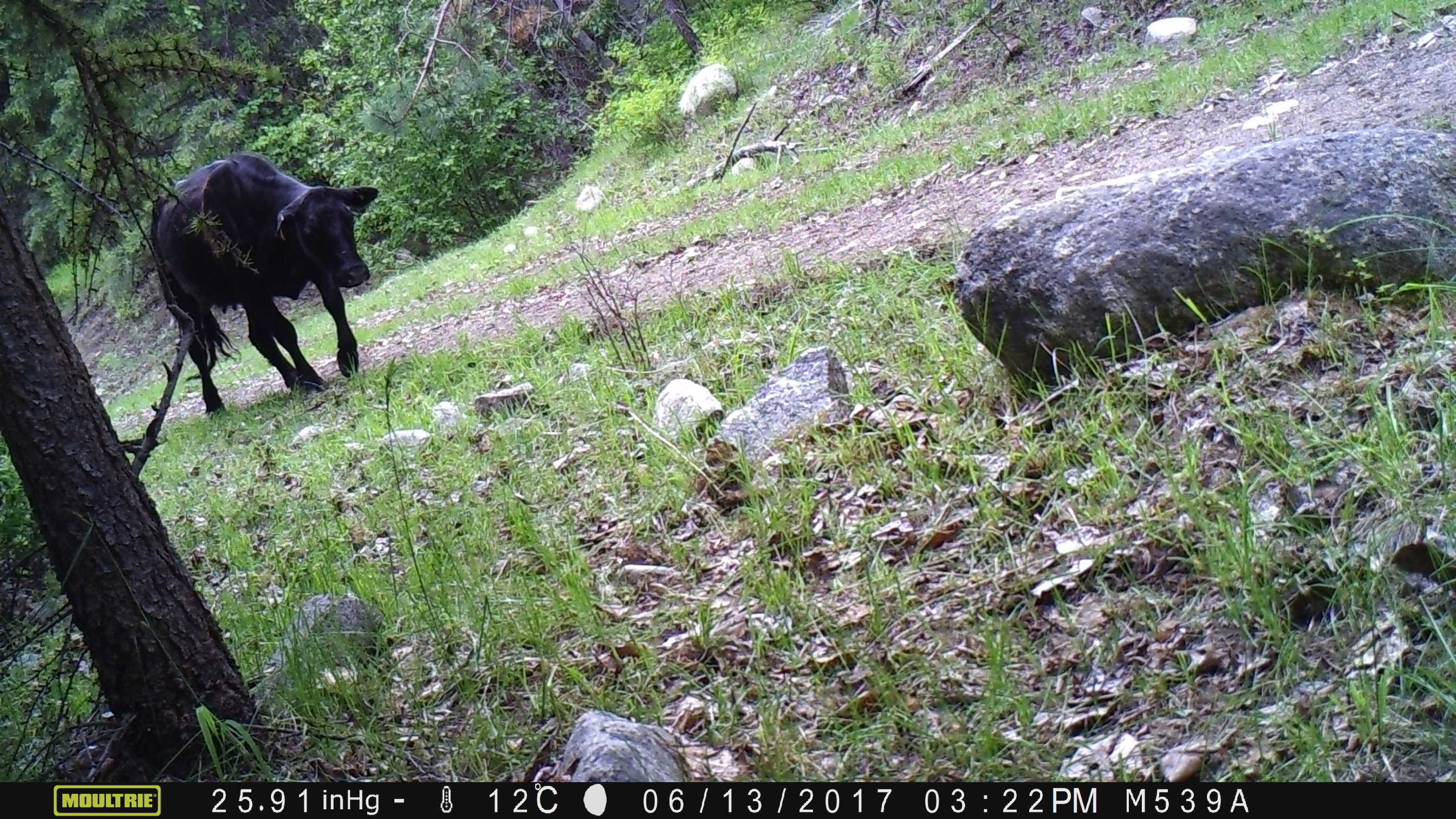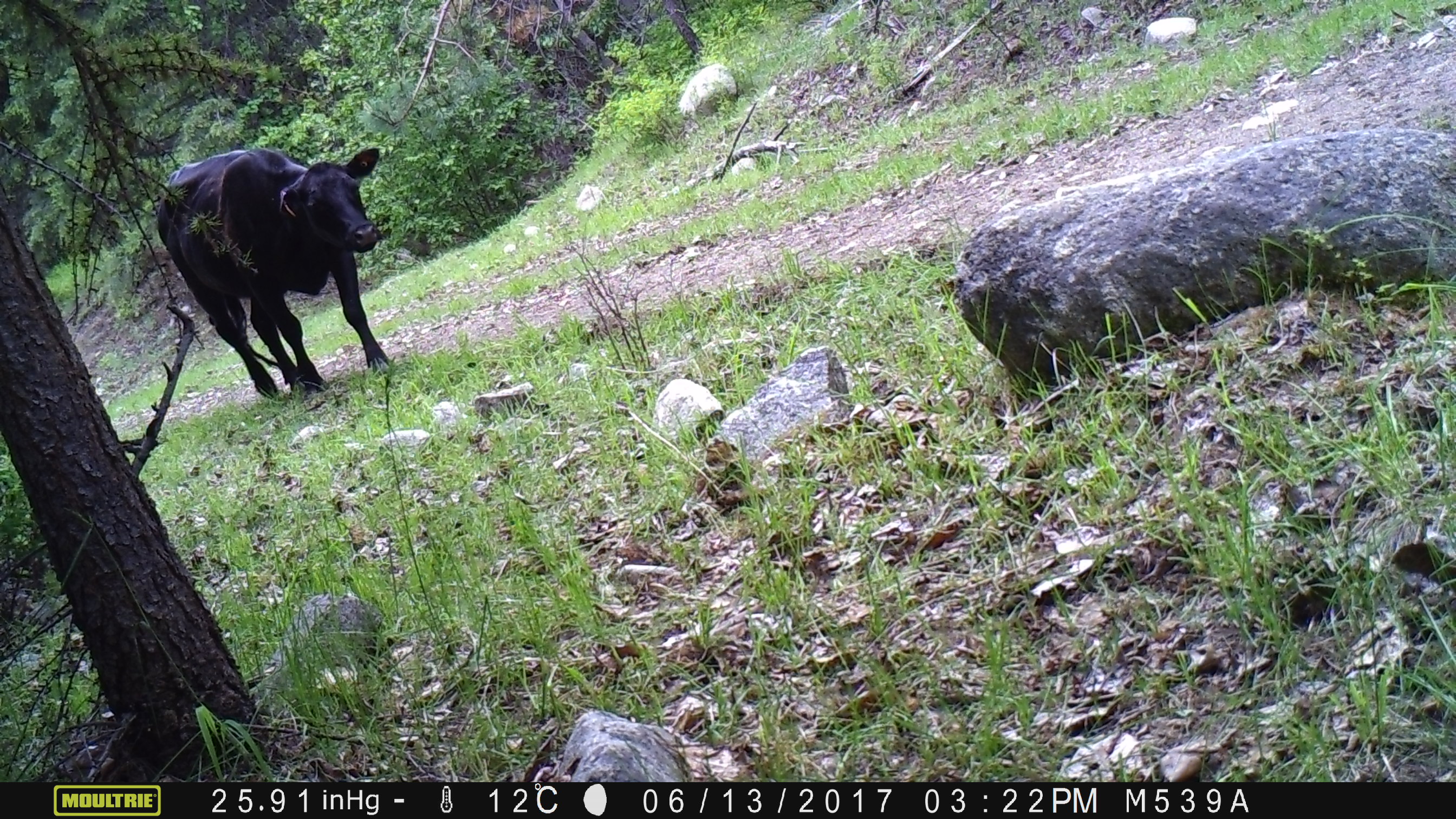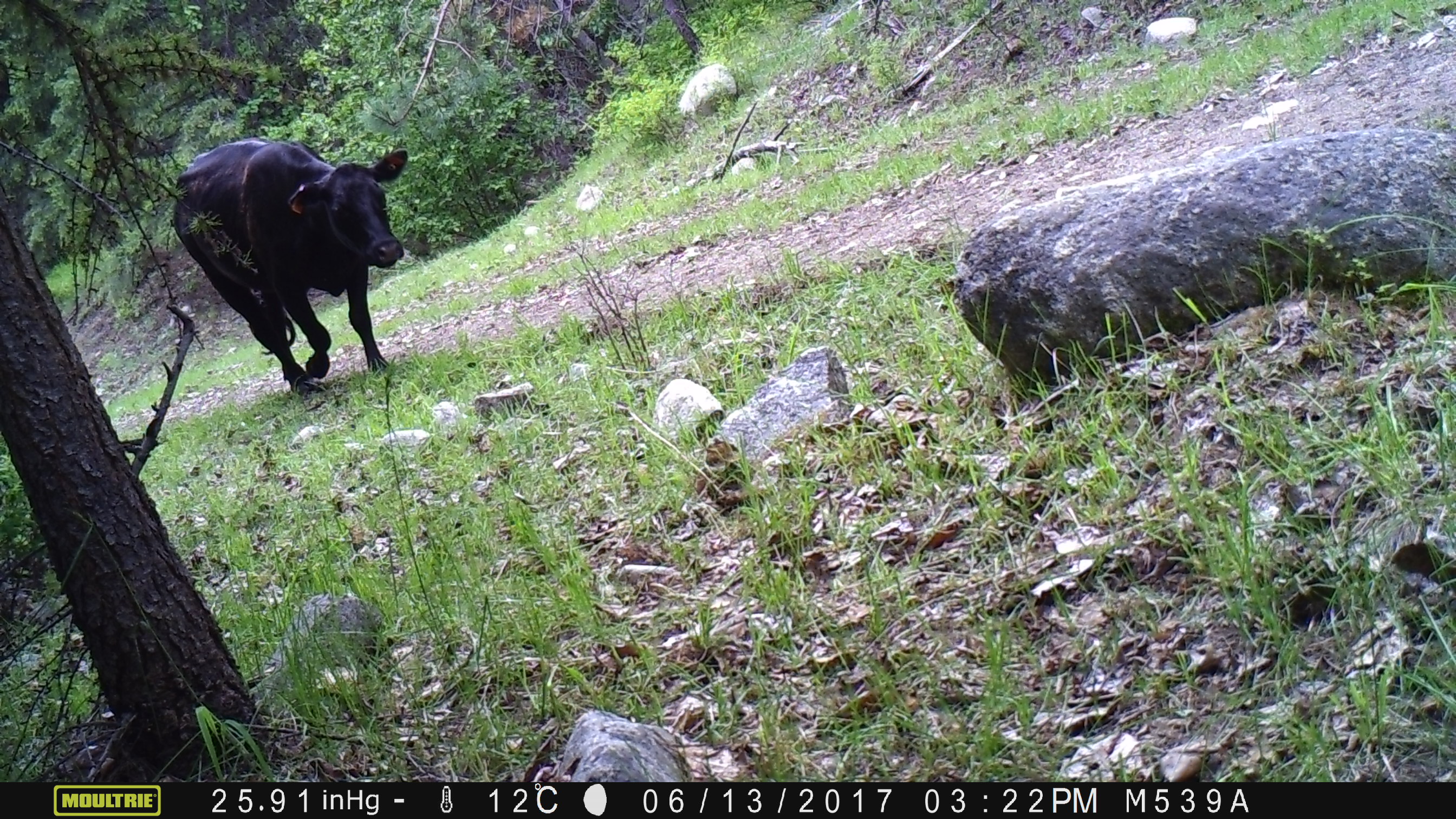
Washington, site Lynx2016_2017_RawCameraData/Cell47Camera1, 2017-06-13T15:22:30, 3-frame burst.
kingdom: Animalia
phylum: Chordata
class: Mammalia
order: Artiodactyla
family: Bovidae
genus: Bos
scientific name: Bos taurus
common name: domestic cattle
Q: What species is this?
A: Domestic cattle (Bos taurus).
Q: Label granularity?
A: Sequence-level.